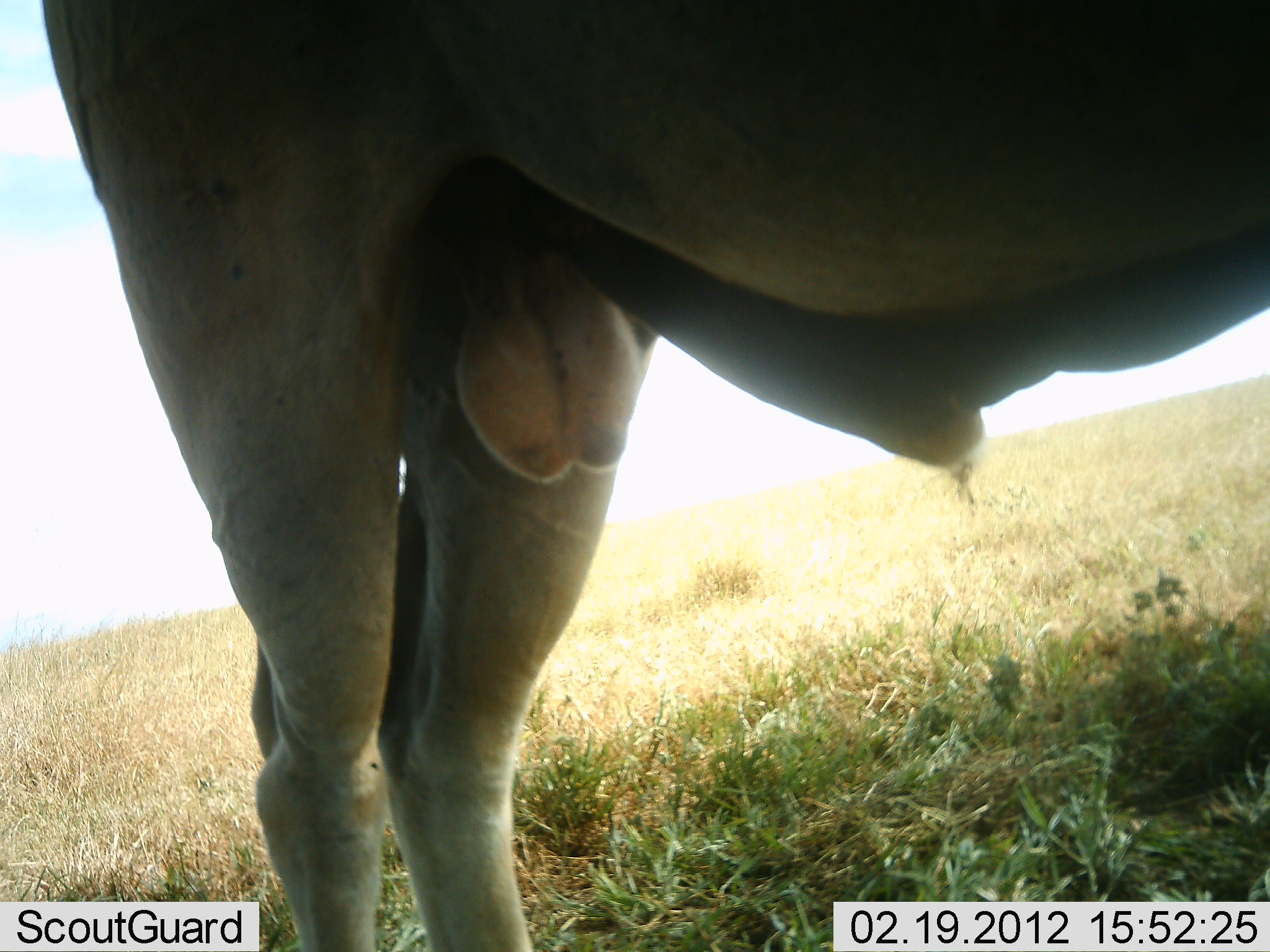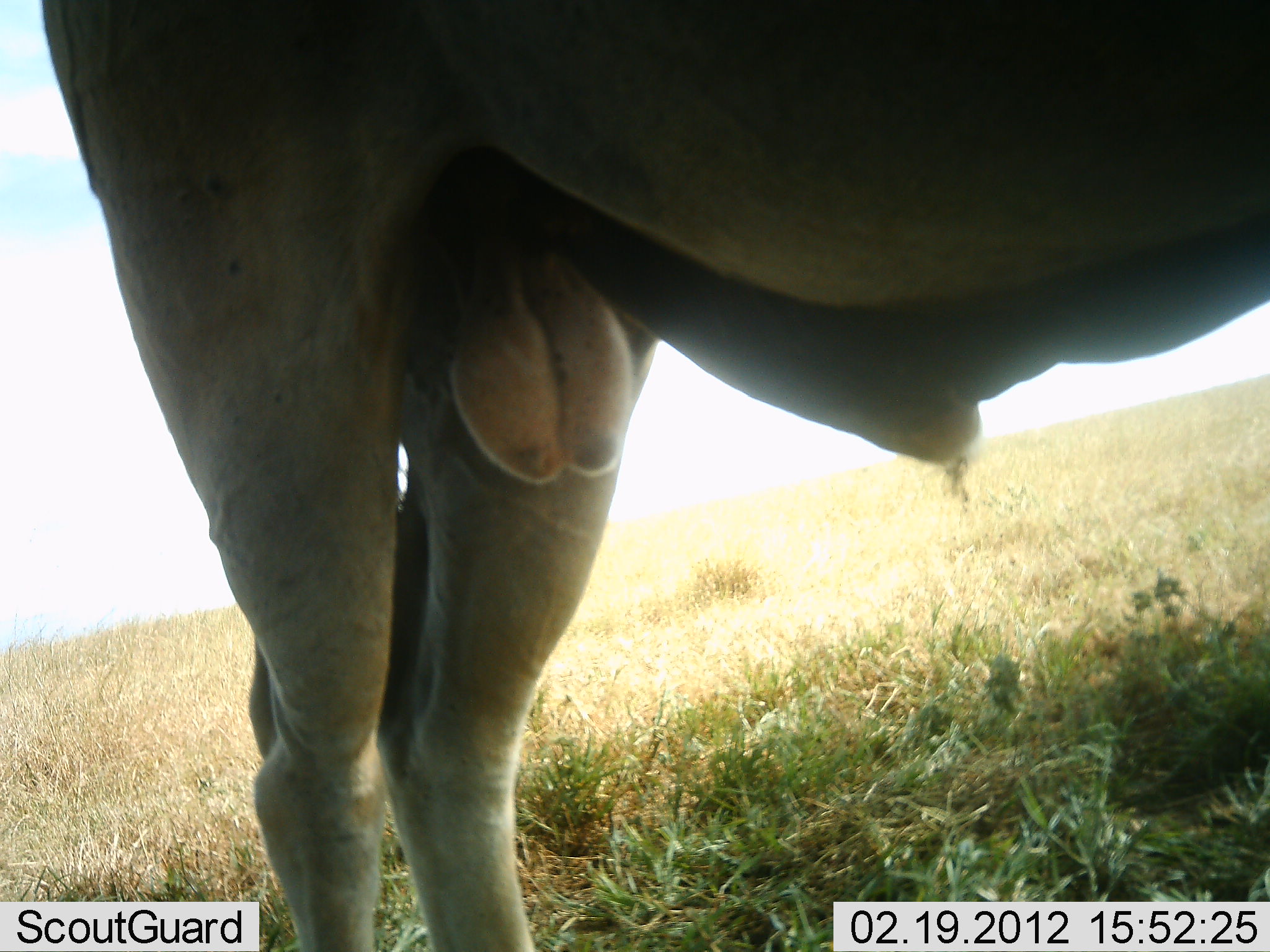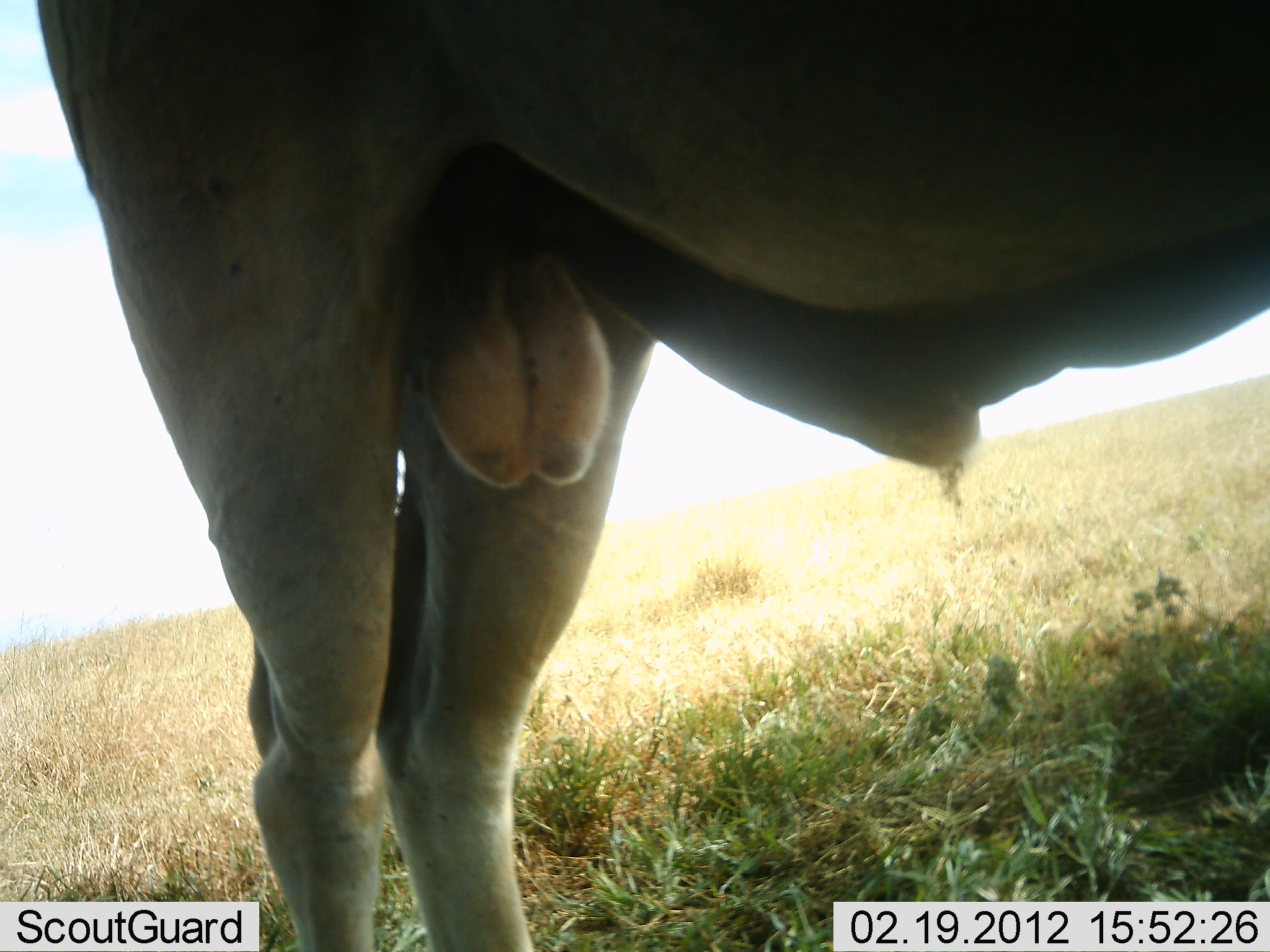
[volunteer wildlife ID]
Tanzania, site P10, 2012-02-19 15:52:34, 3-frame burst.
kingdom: Animalia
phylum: Chordata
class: Mammalia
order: Artiodactyla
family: Bovidae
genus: Connochaetes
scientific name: Connochaetes taurinus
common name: blue wildebeest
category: wildebeest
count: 1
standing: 100%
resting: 0%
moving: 0%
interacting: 12%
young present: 0%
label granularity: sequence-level